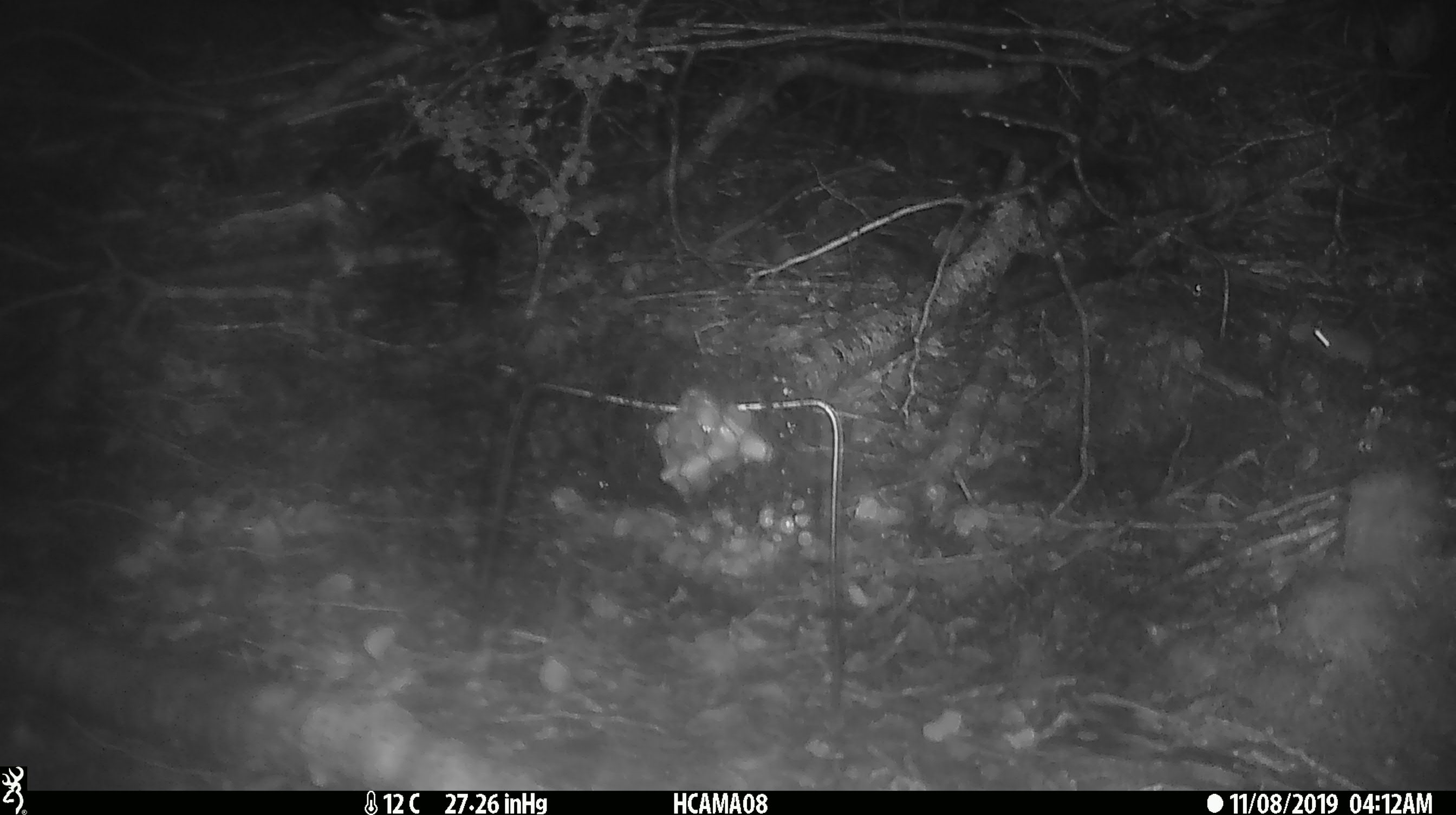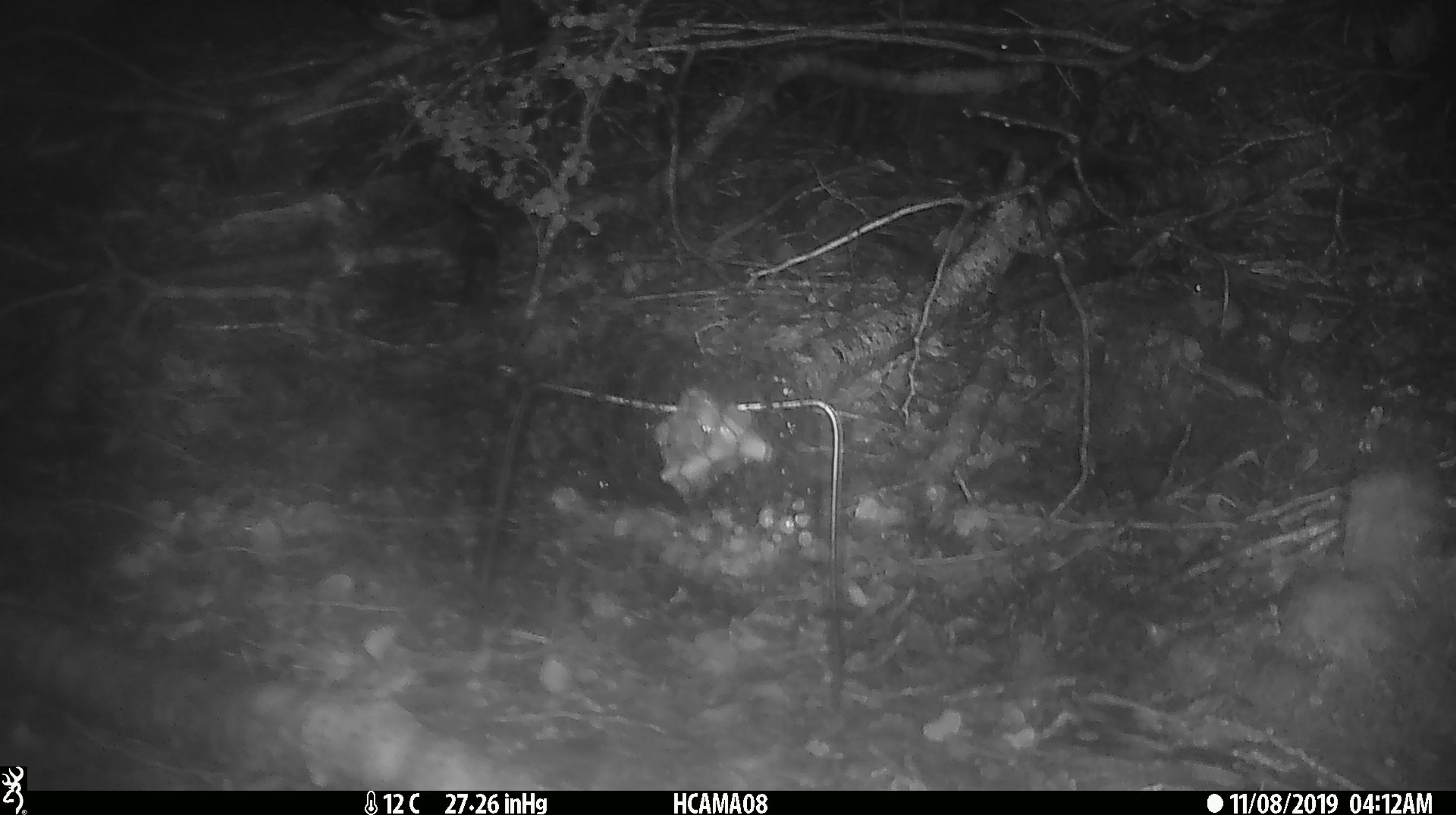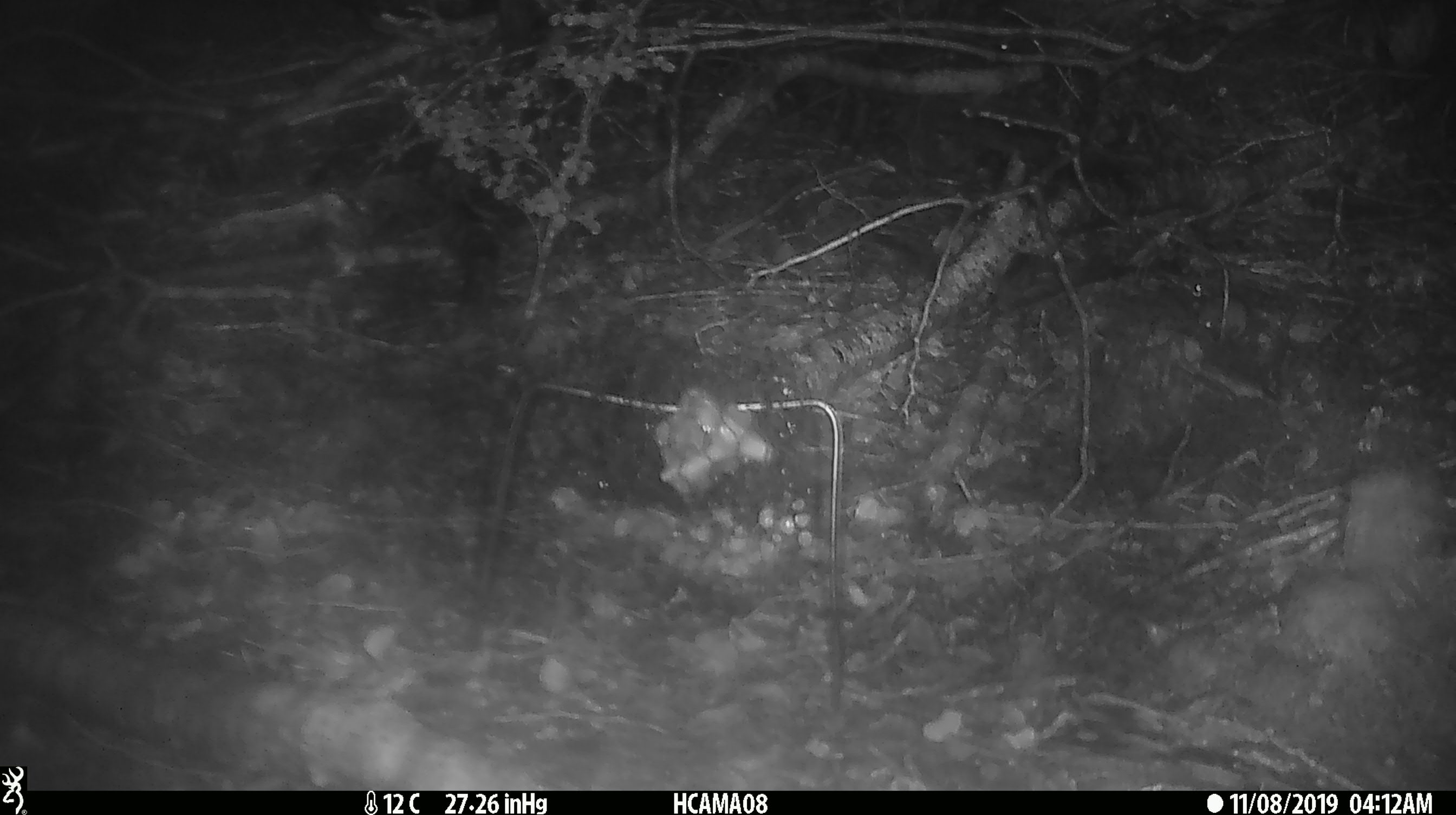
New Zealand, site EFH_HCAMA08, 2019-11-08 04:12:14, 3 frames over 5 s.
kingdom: Animalia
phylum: Chordata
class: Mammalia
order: Rodentia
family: Muridae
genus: Mus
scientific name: Mus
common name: mouse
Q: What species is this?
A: Mouse (Mus).